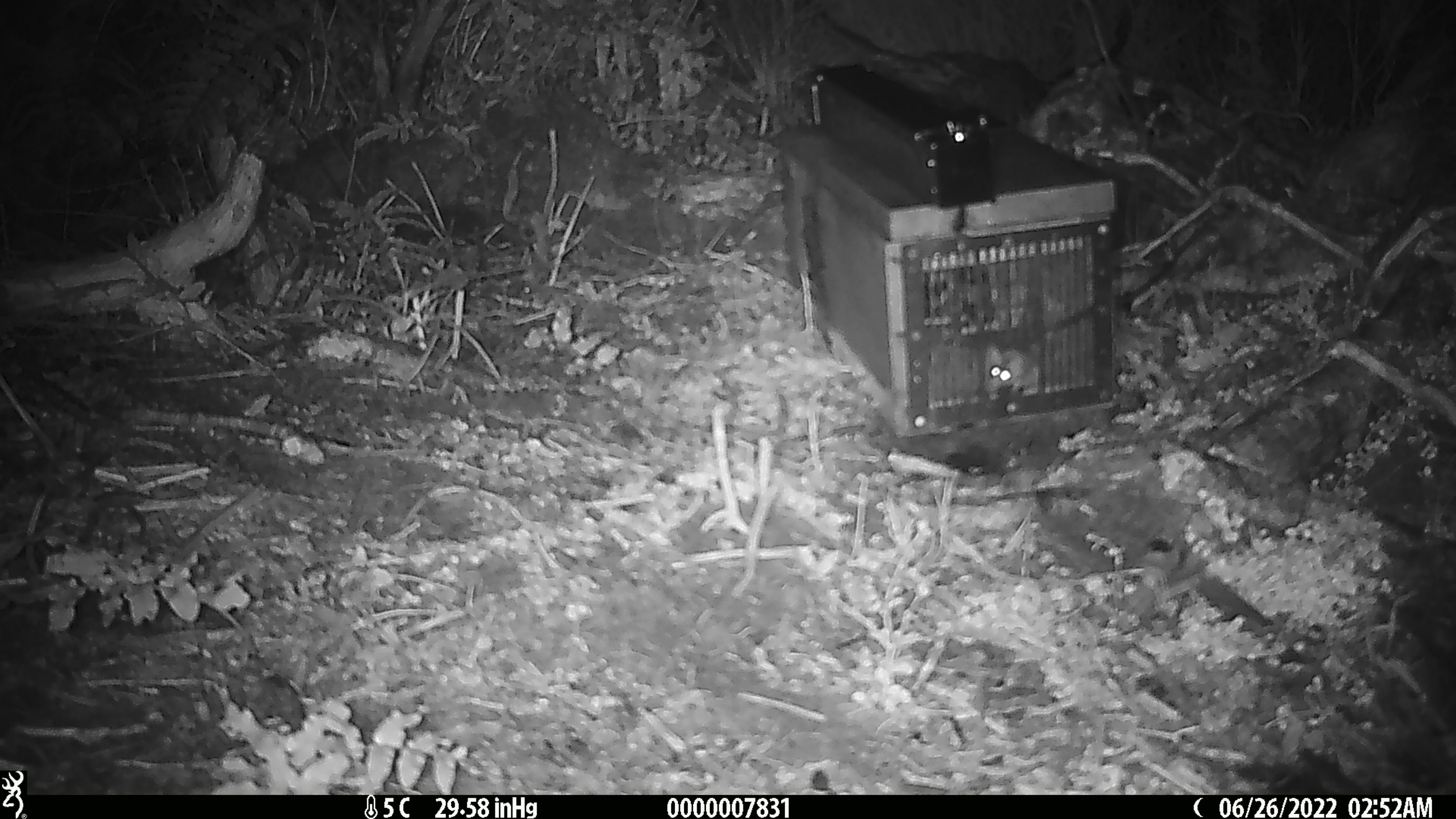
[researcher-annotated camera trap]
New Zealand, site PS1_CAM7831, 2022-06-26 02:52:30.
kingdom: Animalia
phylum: Chordata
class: Mammalia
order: Rodentia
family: Muridae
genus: Mus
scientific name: Mus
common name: mouse